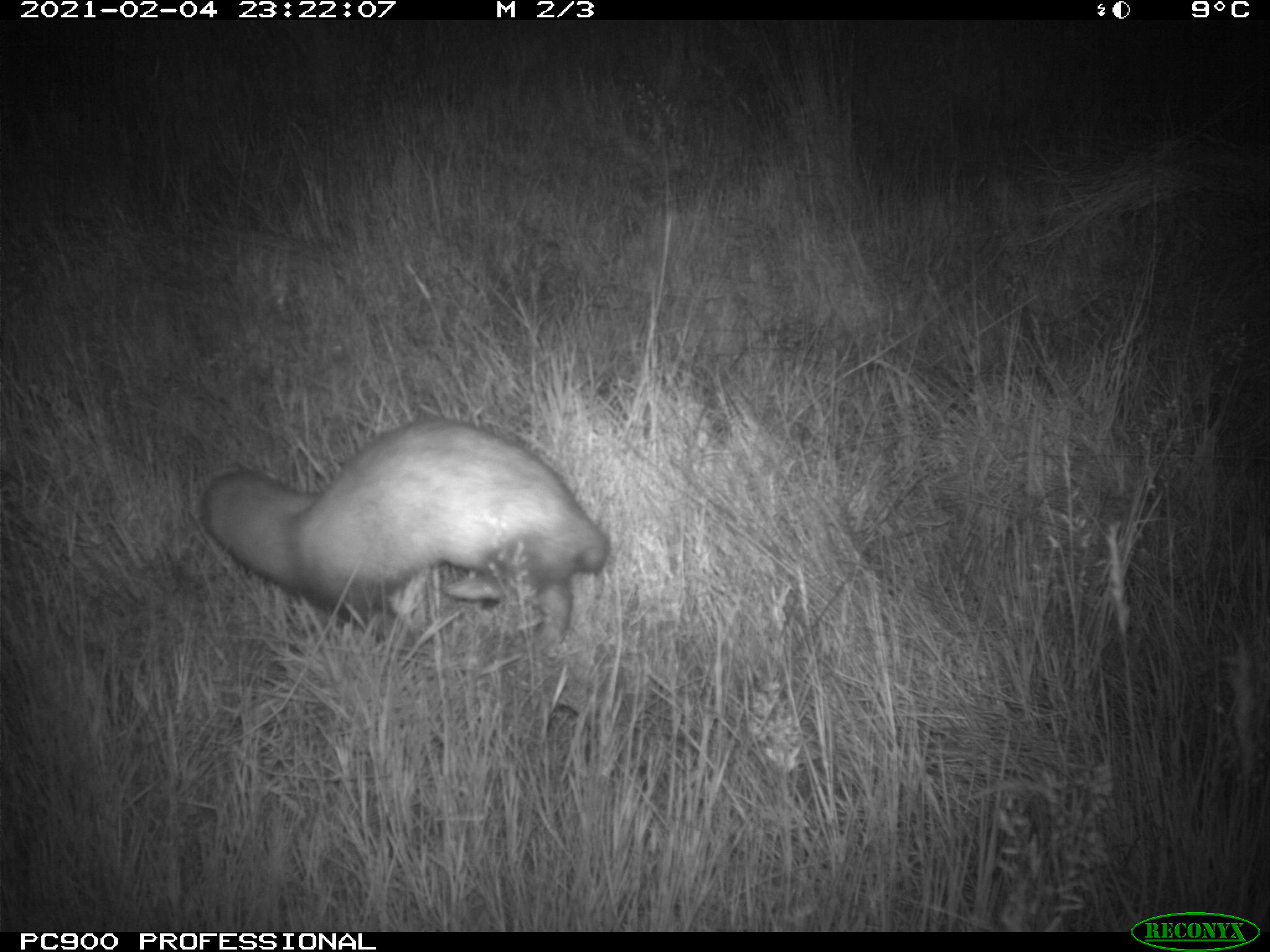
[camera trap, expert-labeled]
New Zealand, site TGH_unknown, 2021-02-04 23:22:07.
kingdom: Animalia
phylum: Chordata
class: Mammalia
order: Carnivora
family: Mustelidae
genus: Mustela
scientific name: Mustela furo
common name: ferret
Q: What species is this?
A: Ferret (Mustela furo).